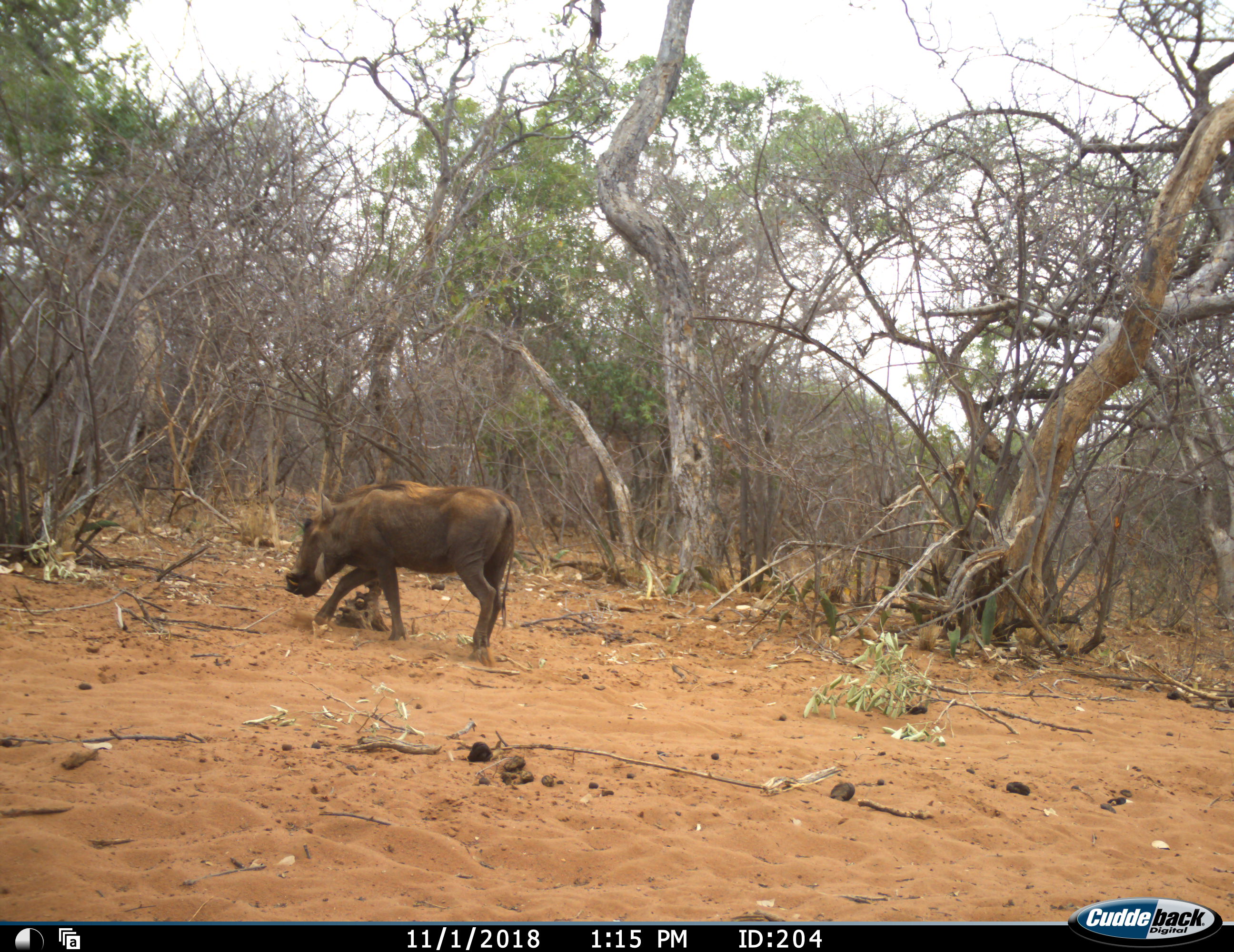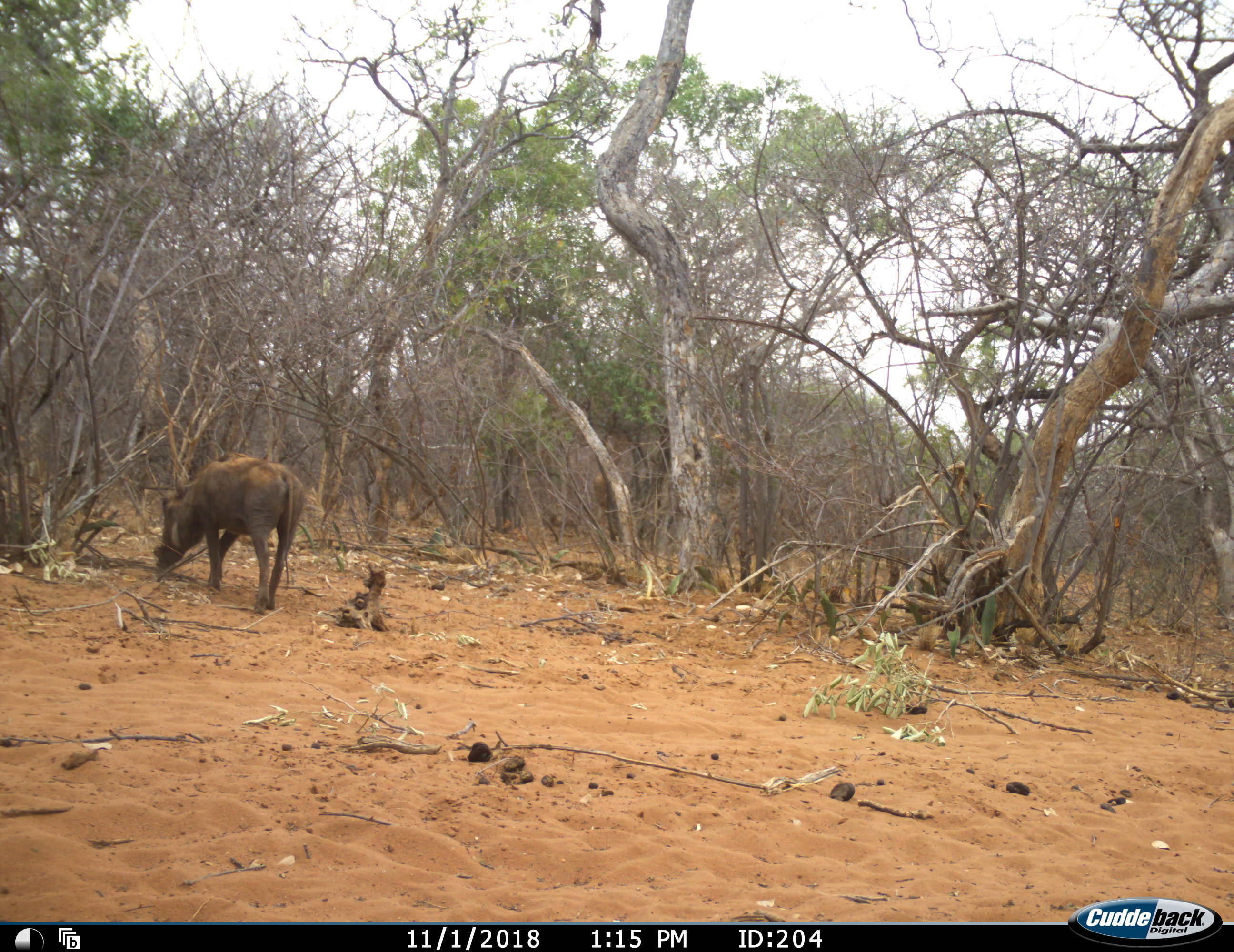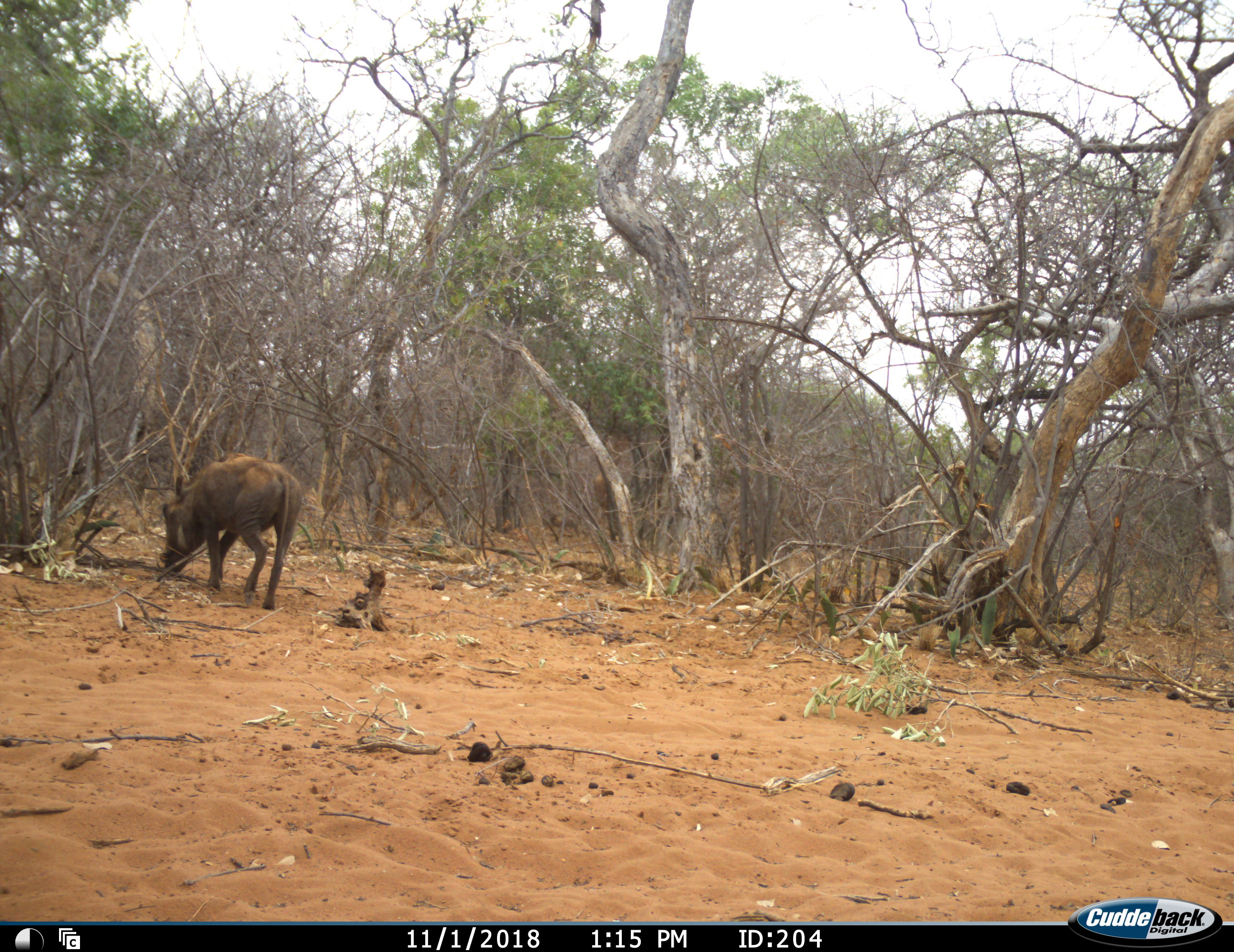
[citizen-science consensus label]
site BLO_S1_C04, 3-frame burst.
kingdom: Animalia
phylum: Chordata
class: Mammalia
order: Artiodactyla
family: Suidae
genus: Phacochoerus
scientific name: Phacochoerus africanus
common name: warthog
Warthog (Phacochoerus africanus), count 1. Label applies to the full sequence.